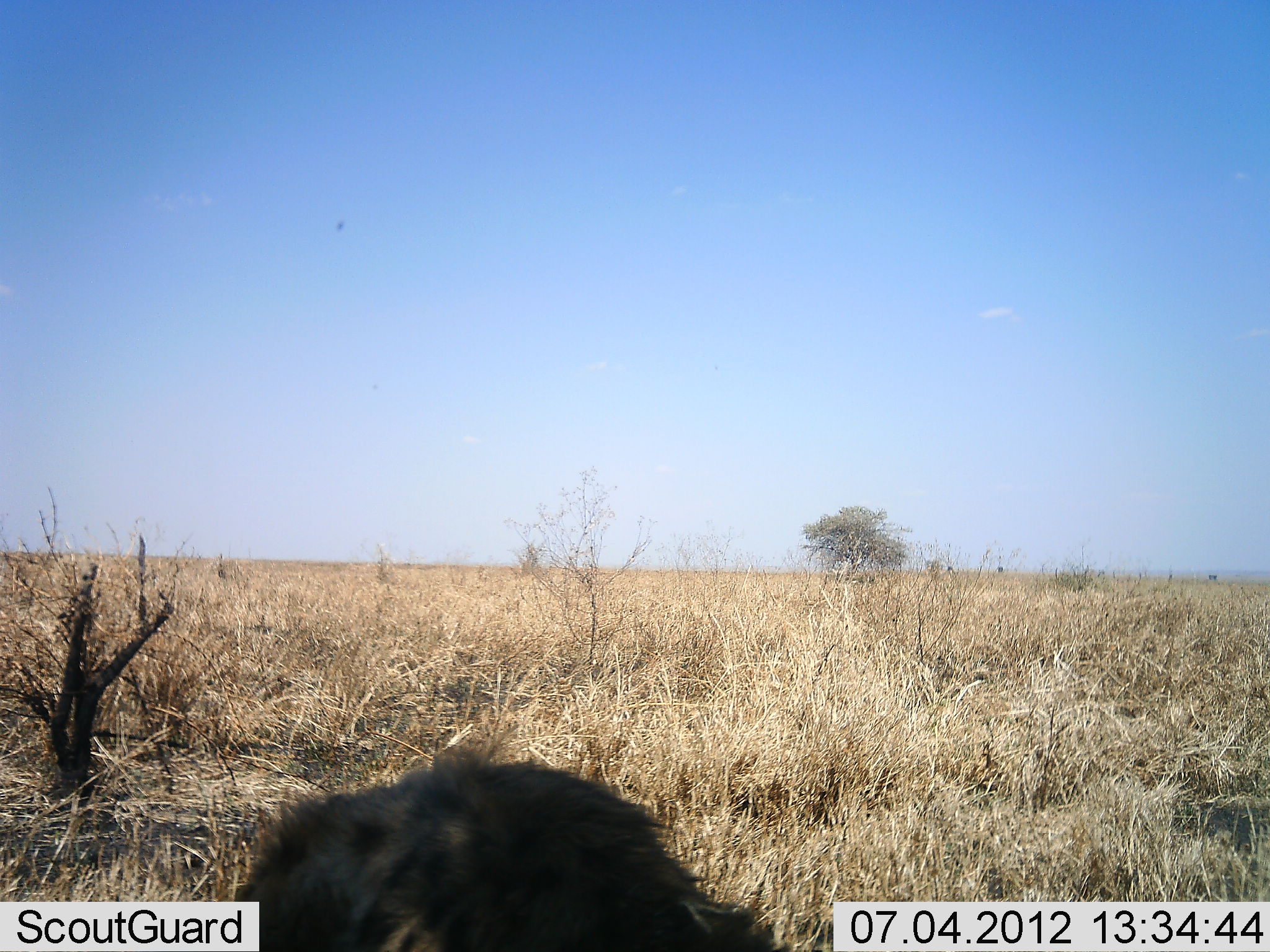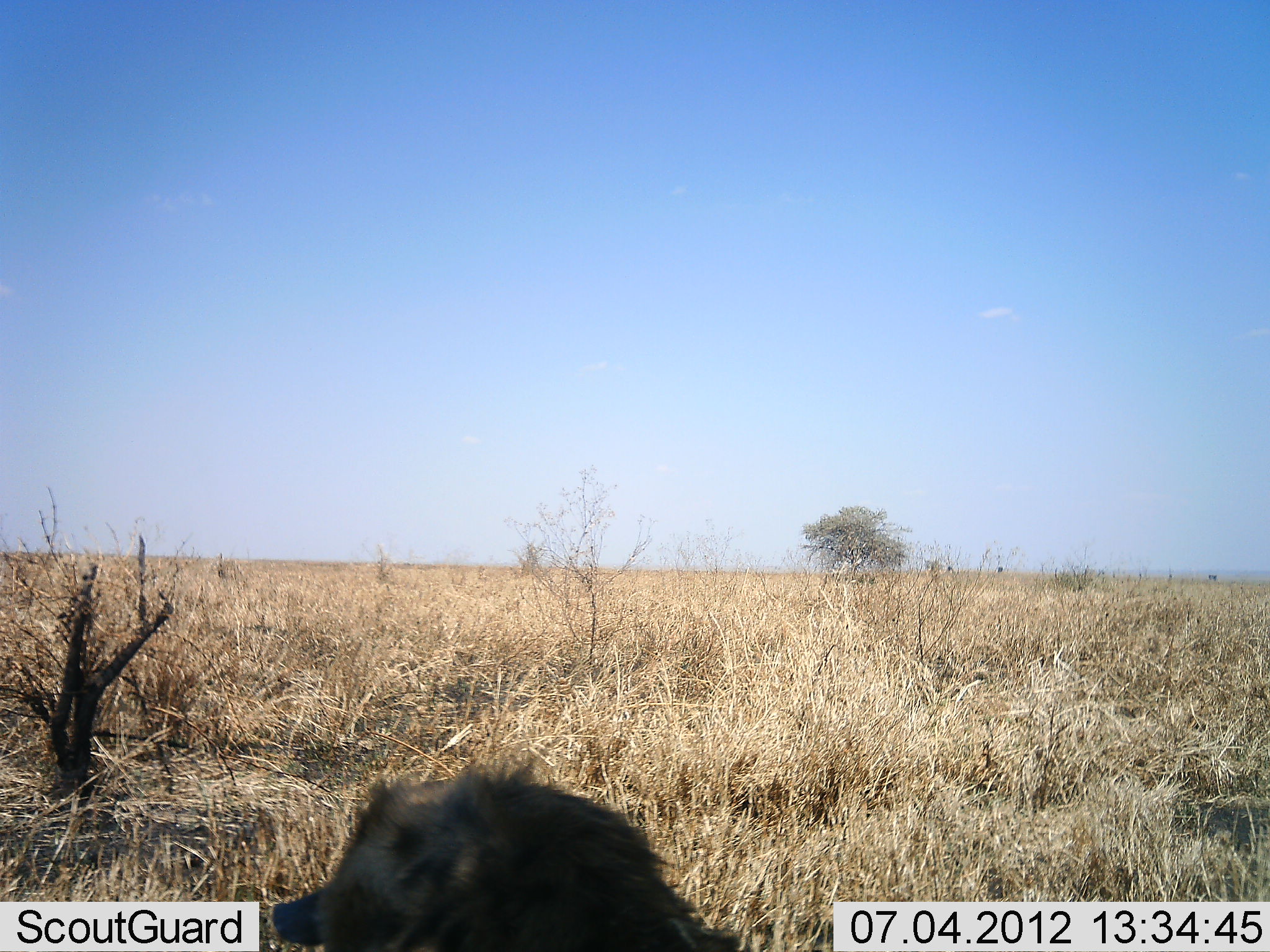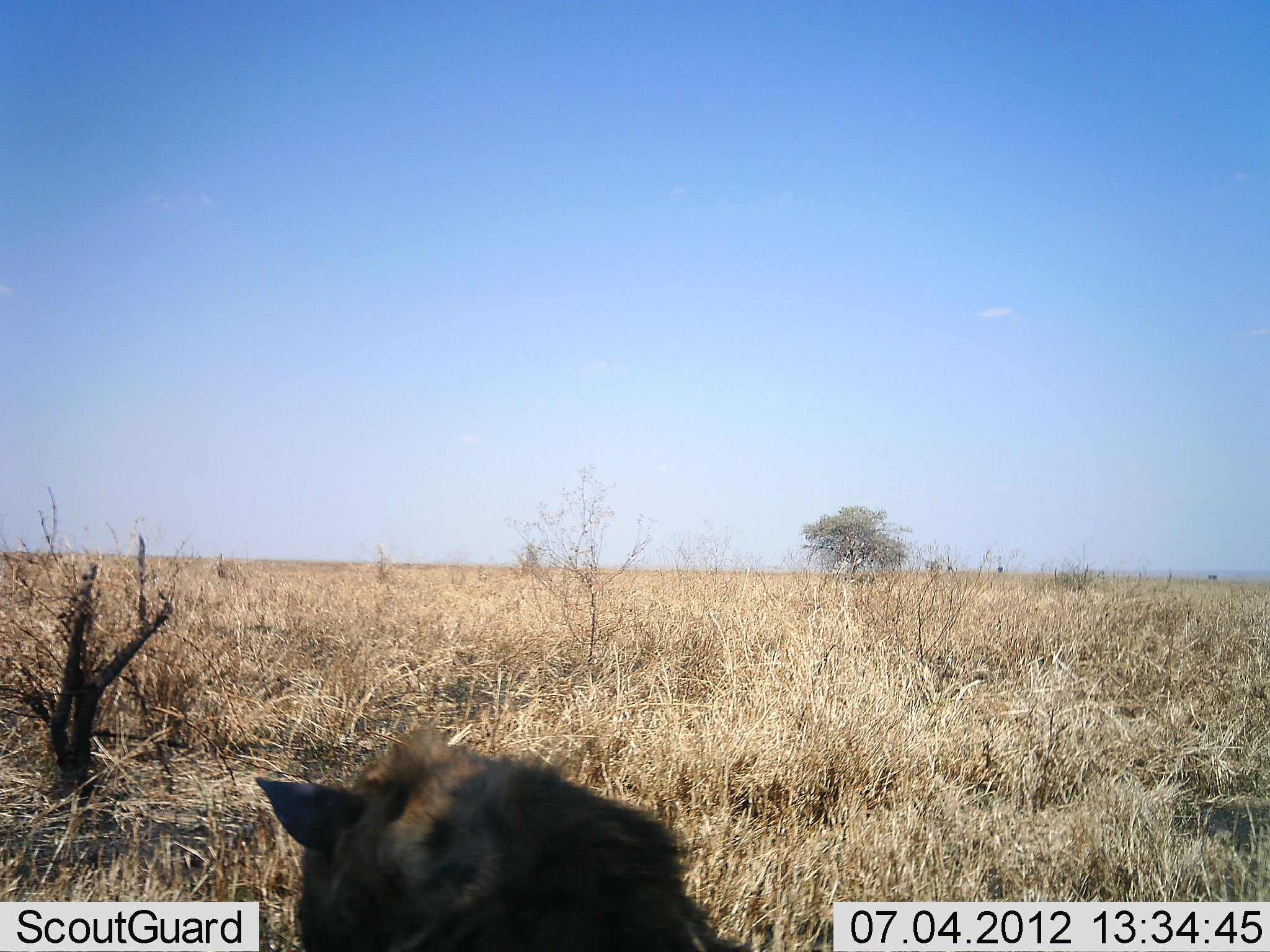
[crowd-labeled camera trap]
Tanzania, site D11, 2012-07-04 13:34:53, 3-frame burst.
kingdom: Animalia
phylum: Chordata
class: Mammalia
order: Carnivora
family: Hyaenidae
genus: Crocuta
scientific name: Crocuta crocuta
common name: spotted hyena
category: hyenaspotted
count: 1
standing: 75%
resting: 25%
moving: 25%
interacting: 0%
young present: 0%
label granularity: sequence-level